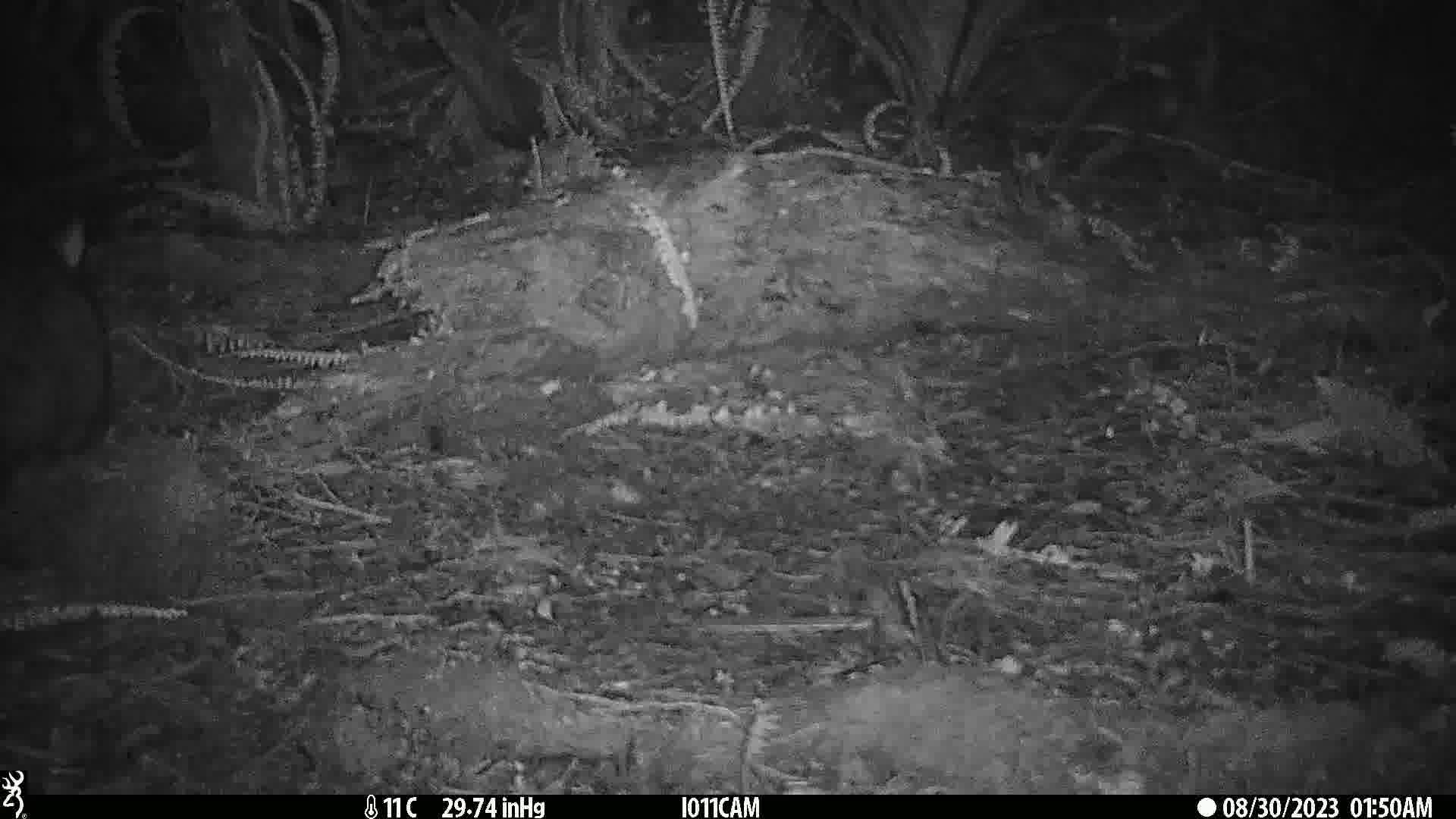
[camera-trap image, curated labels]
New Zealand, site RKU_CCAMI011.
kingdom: Animalia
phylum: Chordata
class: Mammalia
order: Diprotodontia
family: Phalangeridae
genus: Trichosurus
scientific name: Trichosurus vulpecula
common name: common brushtail possum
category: possum